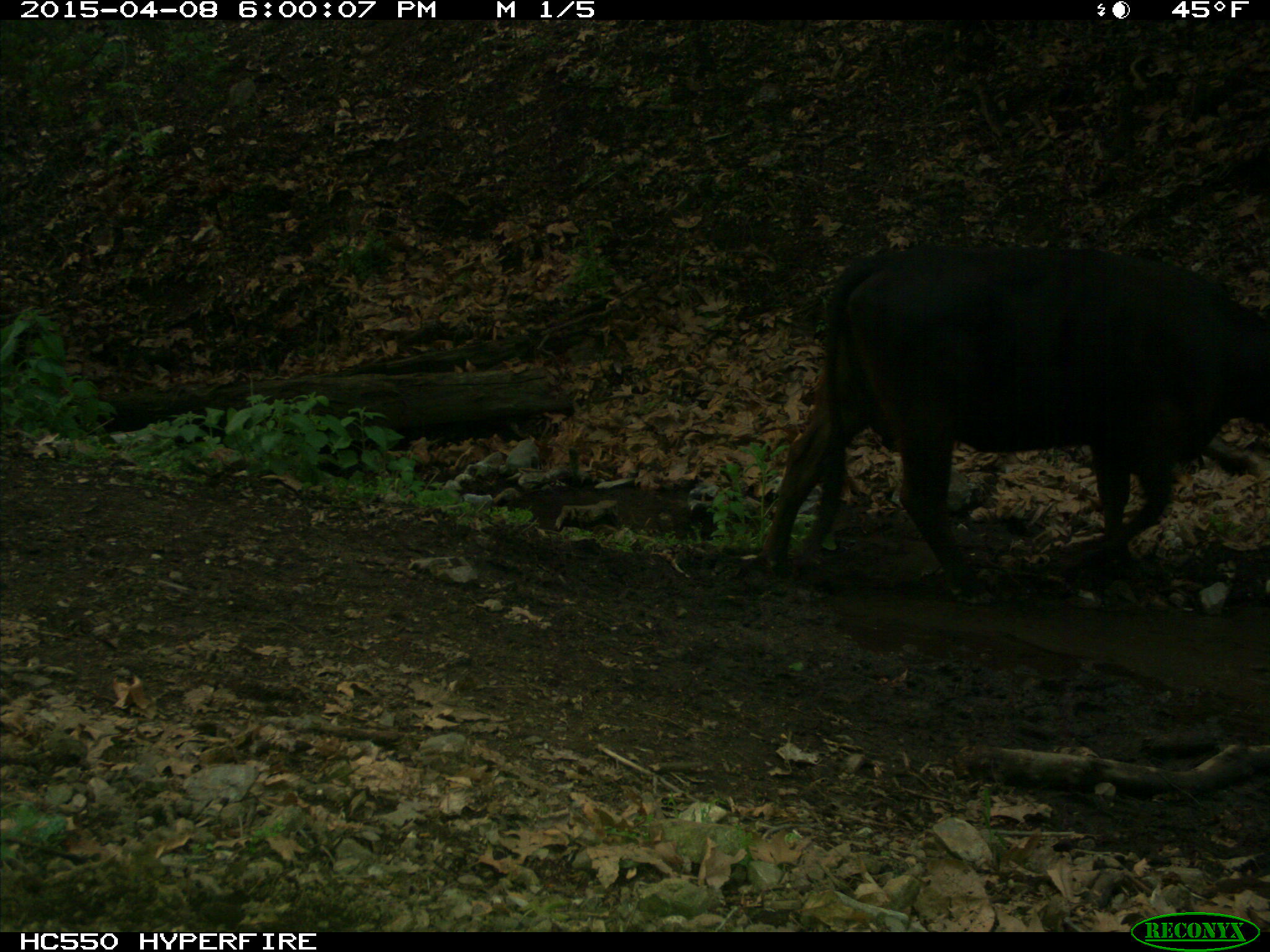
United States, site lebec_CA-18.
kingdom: Animalia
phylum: Chordata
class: Mammalia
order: Artiodactyla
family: Bovidae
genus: Bos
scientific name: Bos taurus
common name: domestic cow